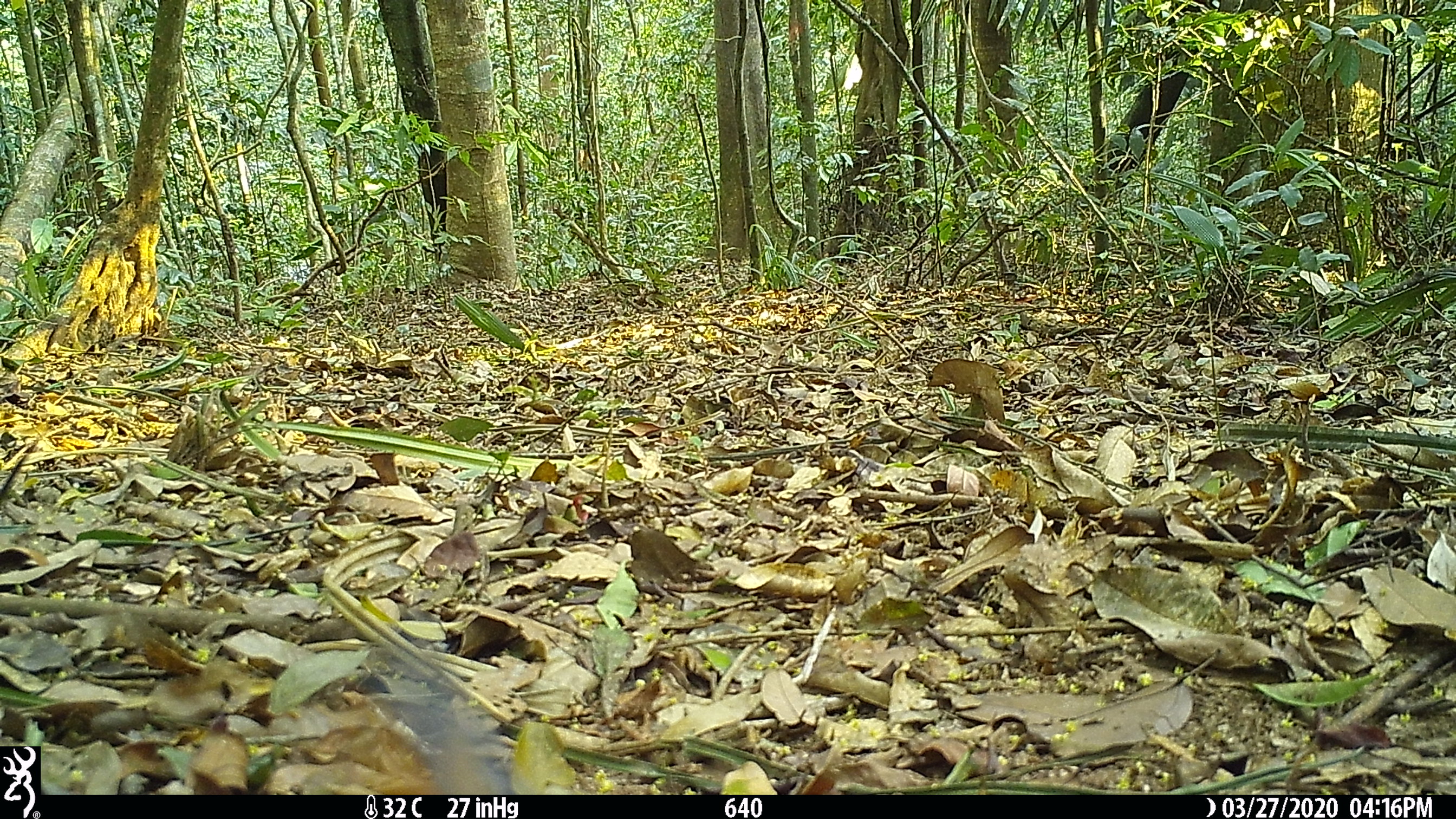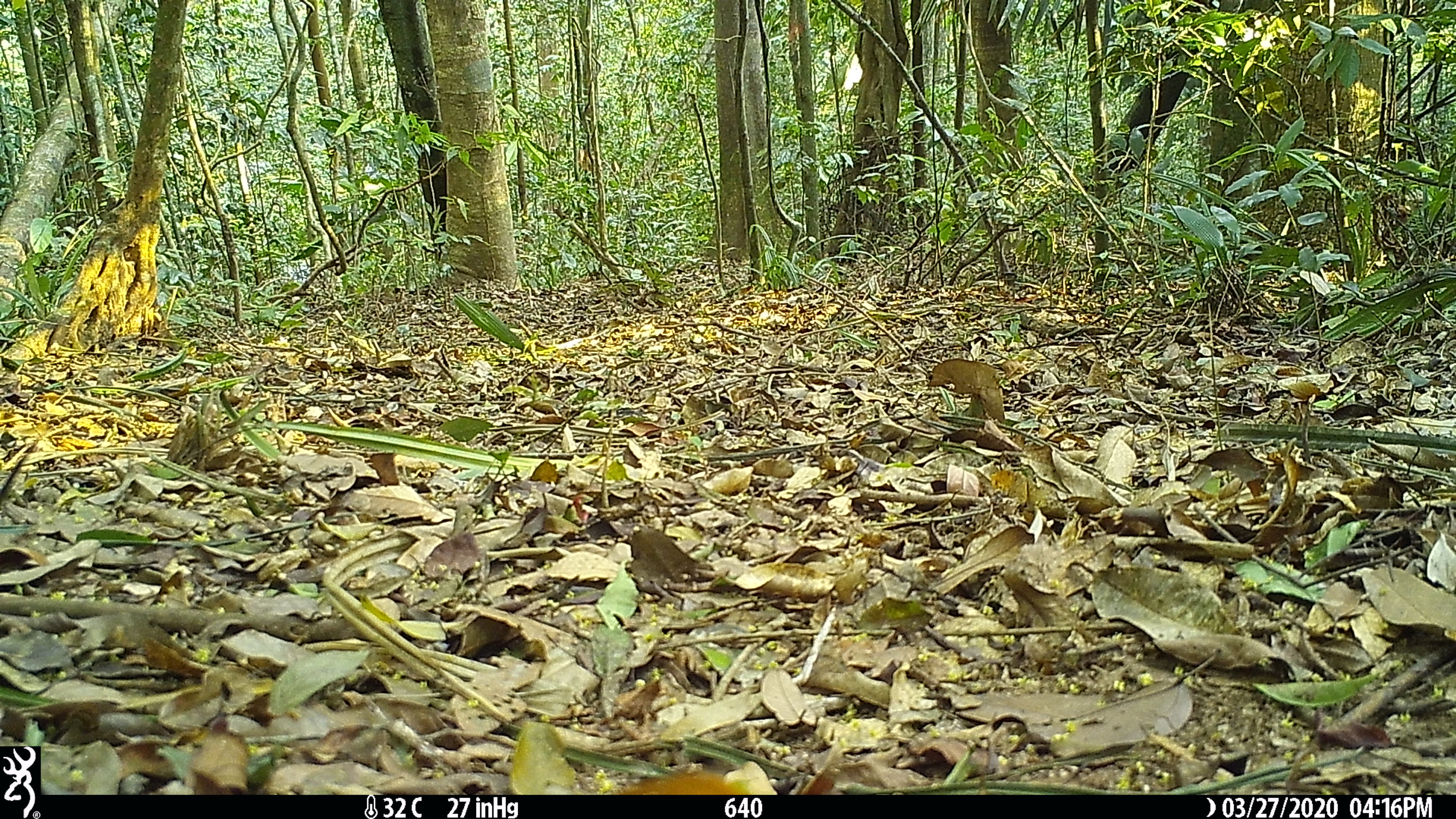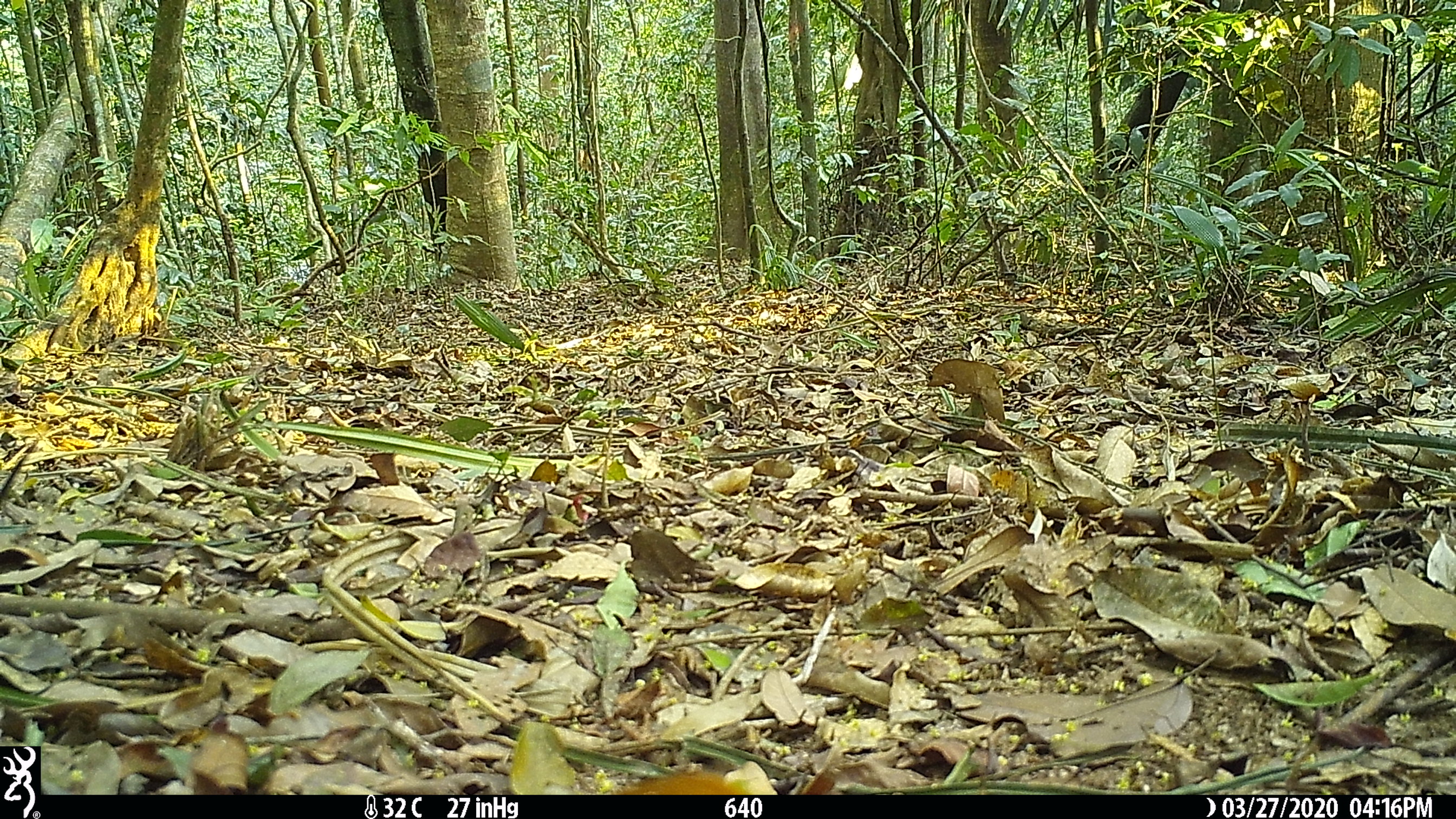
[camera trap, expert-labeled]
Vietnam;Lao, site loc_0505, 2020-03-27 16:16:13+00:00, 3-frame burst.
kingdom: Animalia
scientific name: Animalia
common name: animal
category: unidentified animal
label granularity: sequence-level